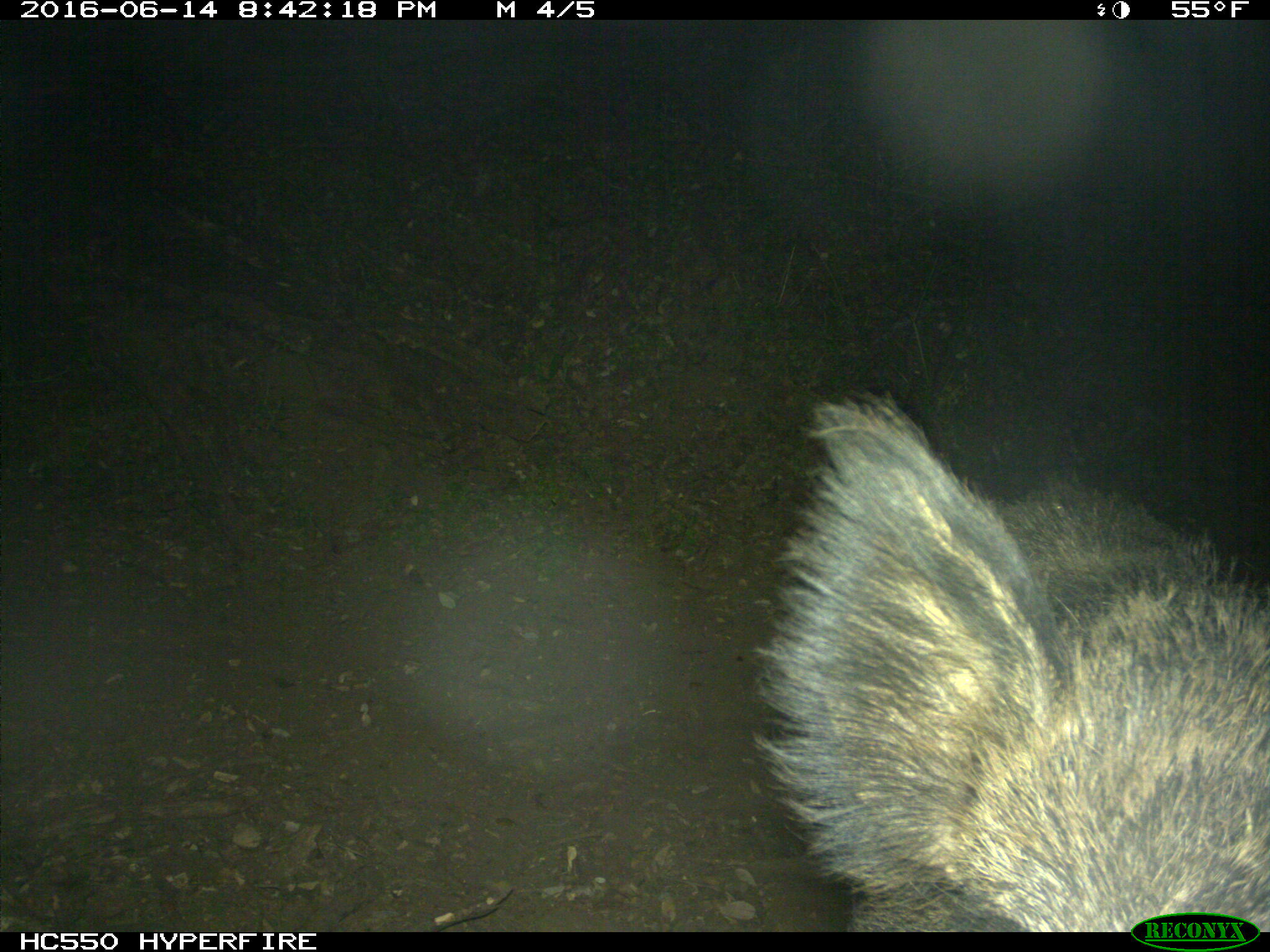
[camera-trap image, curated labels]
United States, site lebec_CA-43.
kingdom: Animalia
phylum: Chordata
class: Mammalia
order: Artiodactyla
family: Suidae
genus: Sus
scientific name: Sus scrofa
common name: wild boar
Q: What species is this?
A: Sus scrofa (wild boar).